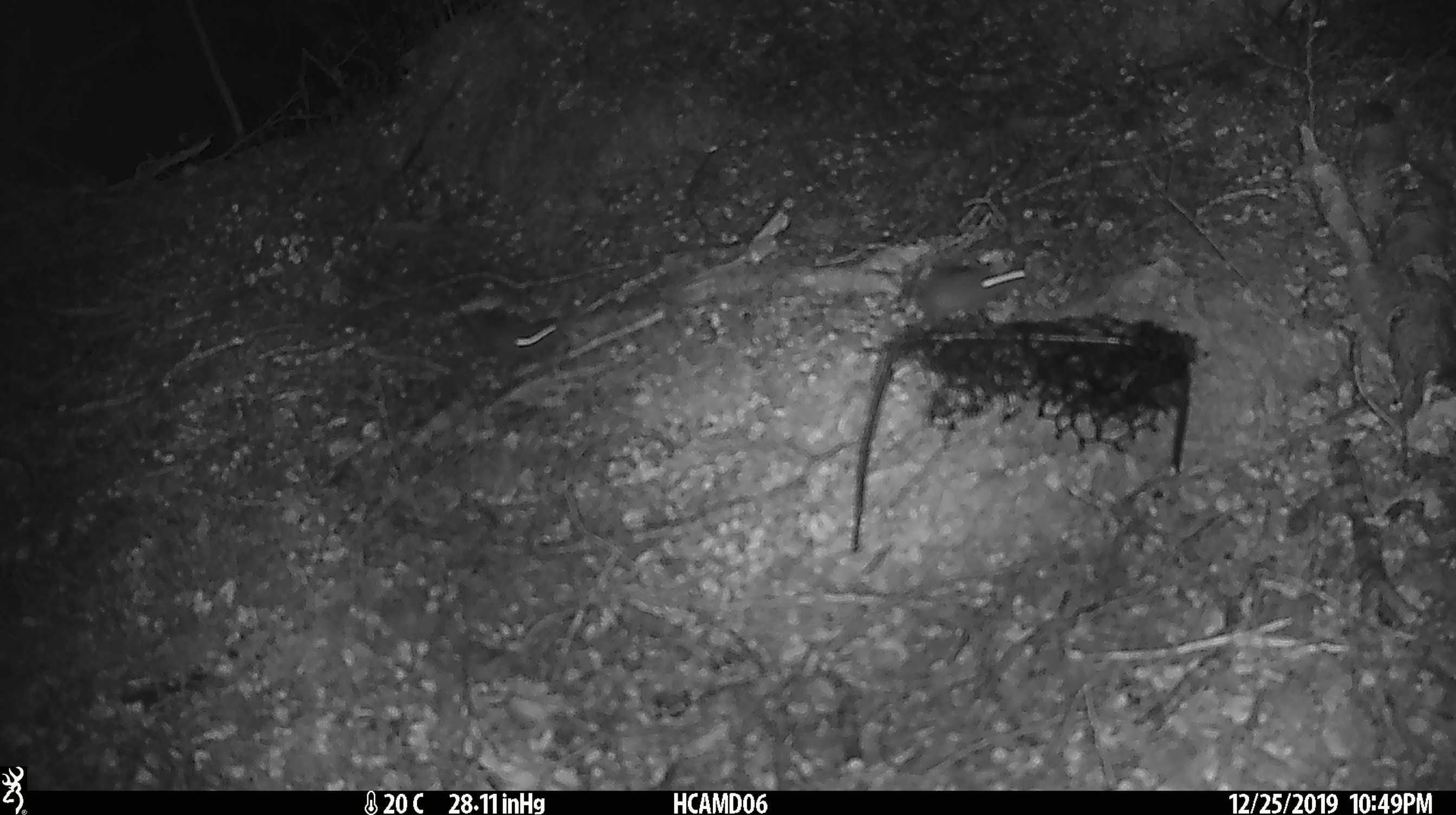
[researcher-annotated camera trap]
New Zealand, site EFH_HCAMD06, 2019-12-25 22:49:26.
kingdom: Animalia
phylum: Chordata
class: Mammalia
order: Rodentia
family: Muridae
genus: Mus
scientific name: Mus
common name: mouse